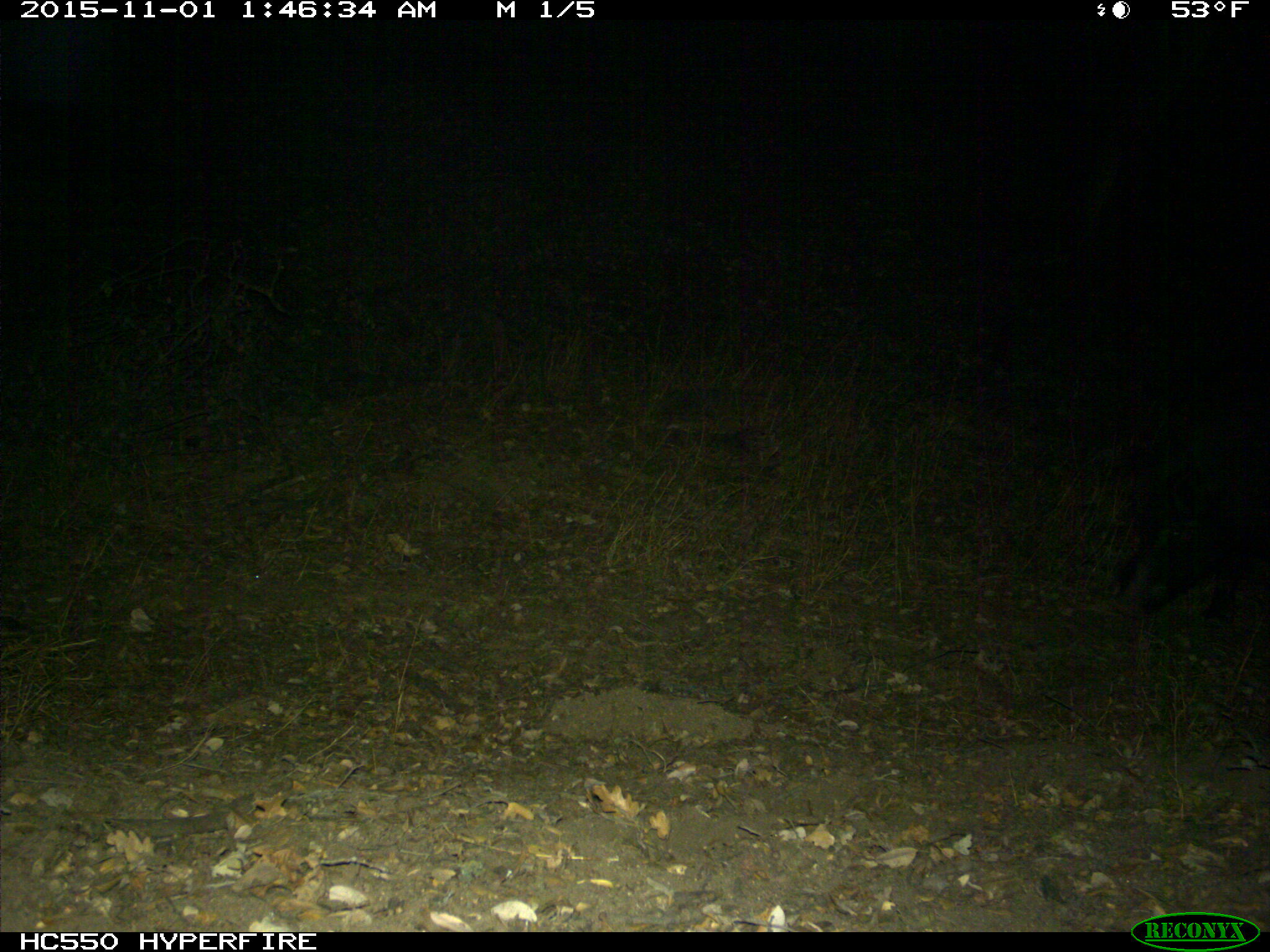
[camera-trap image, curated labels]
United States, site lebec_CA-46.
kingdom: Animalia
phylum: Chordata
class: Mammalia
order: Artiodactyla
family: Suidae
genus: Sus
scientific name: Sus scrofa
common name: wild boar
Sus scrofa (wild boar).